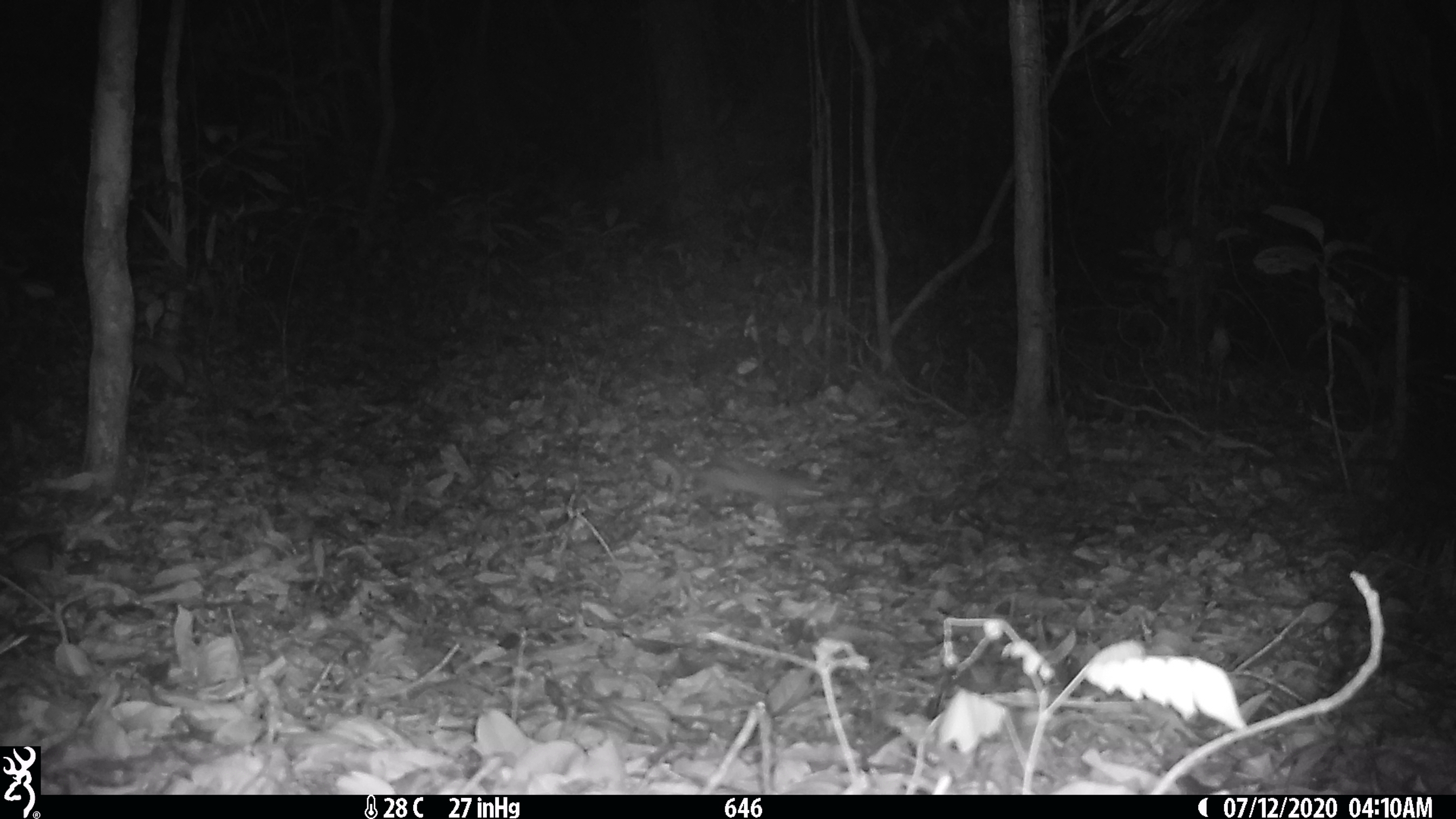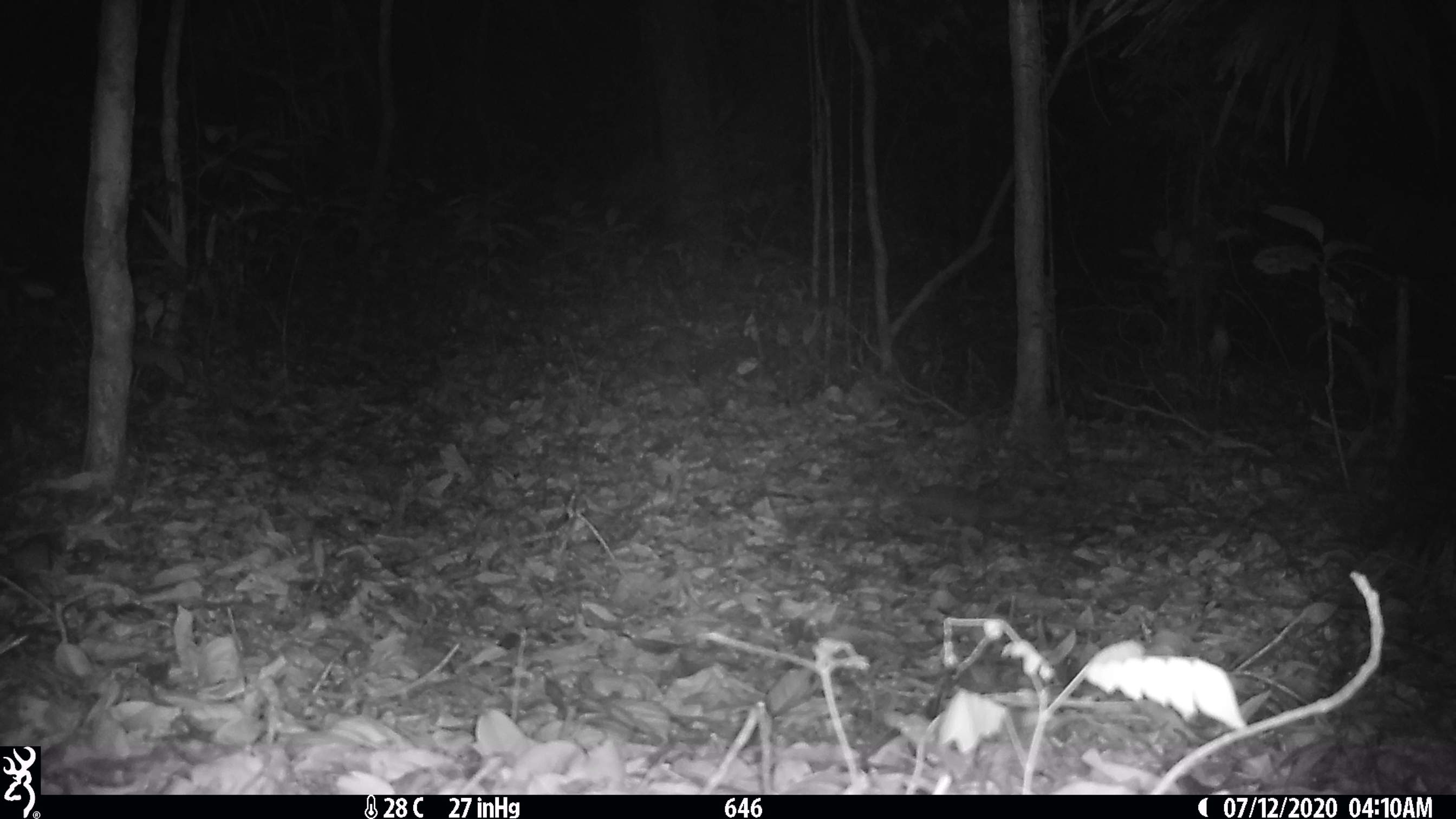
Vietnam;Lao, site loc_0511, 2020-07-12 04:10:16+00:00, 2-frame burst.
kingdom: Animalia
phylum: Chordata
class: Mammalia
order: Carnivora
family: Mustelidae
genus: Melogale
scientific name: Melogale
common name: ferret badger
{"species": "ferret badger (Melogale)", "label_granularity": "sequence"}